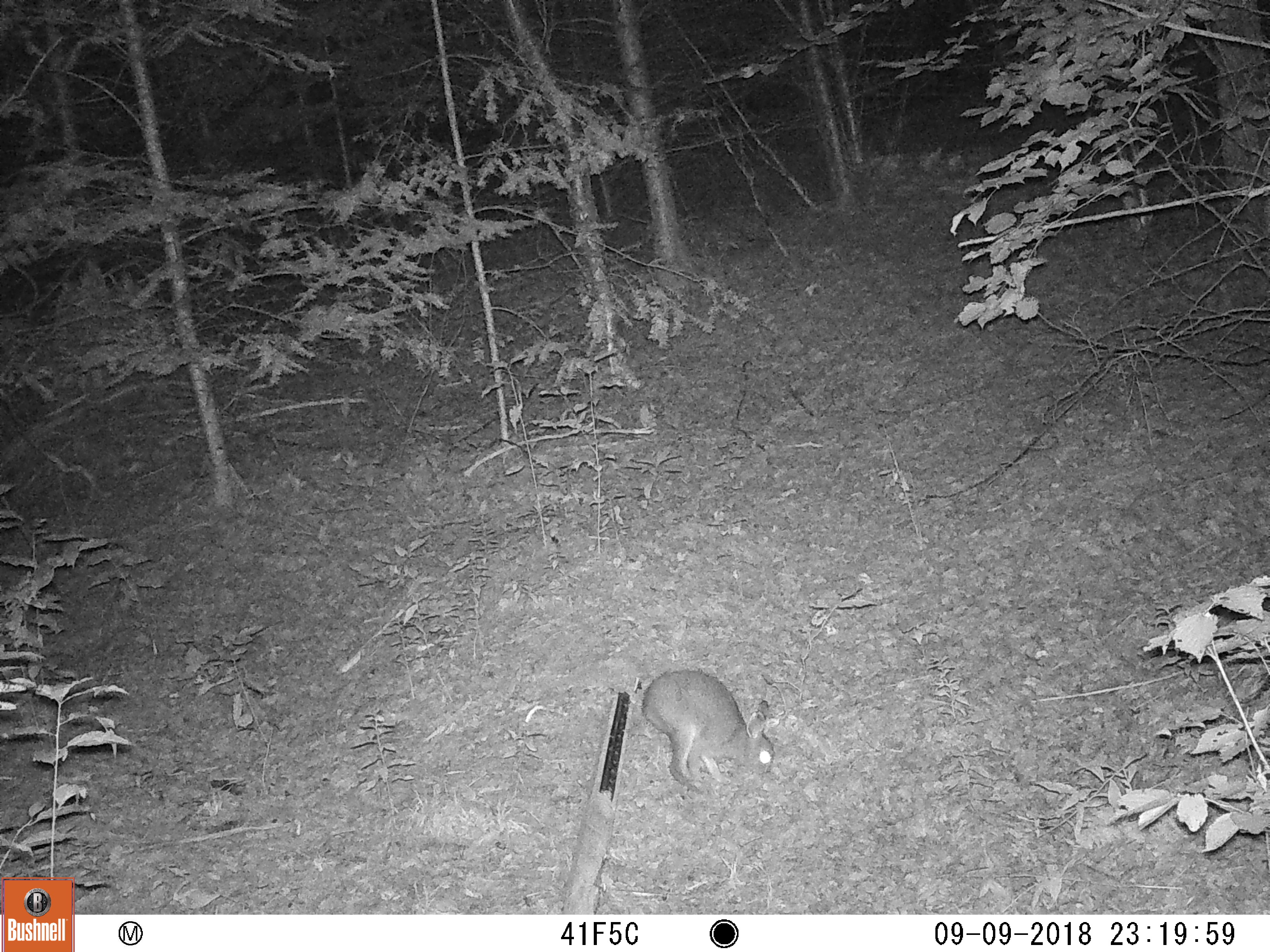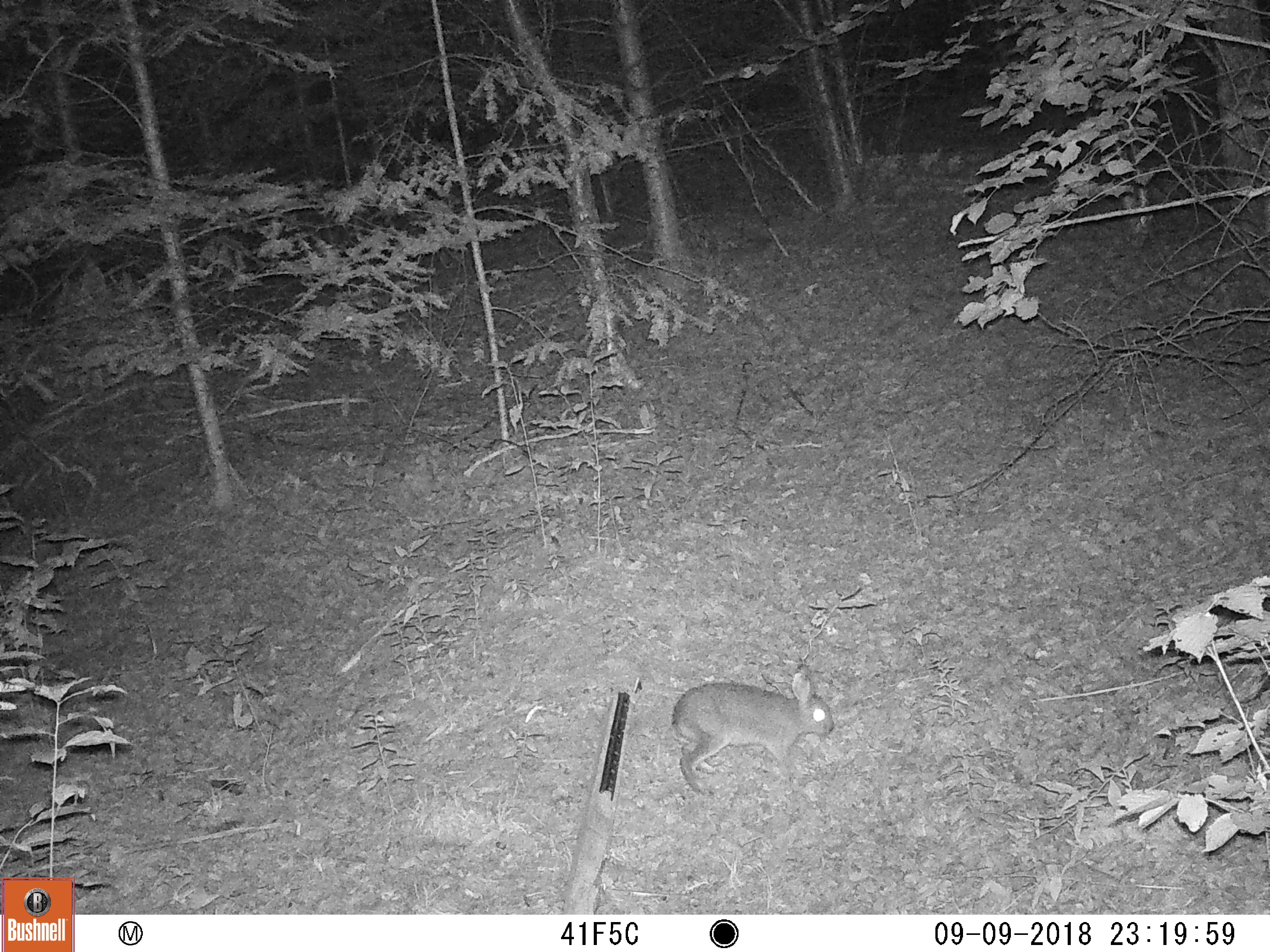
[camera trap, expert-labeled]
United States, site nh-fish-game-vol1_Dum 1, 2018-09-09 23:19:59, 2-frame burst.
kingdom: Animalia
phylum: Chordata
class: Mammalia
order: Lagomorpha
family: Leporidae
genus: Lepus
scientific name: Lepus americanus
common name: snowshoe hare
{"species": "snowshoe hare (Lepus americanus)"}